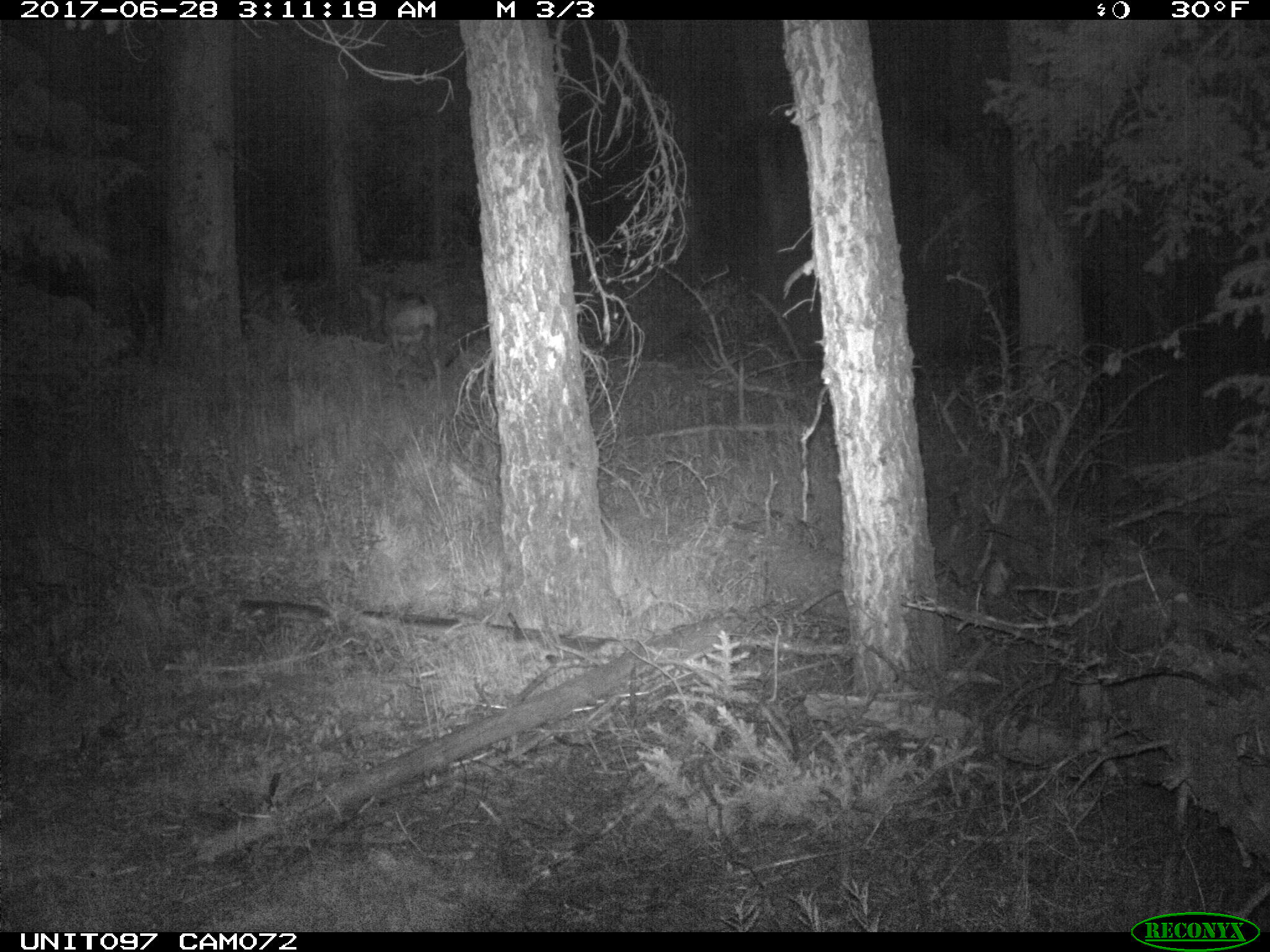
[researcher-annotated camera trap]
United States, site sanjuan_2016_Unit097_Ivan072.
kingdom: Animalia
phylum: Chordata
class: Mammalia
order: Artiodactyla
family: Cervidae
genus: Odocoileus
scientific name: Odocoileus hemionus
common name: mule deer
Odocoileus hemionus (mule deer).